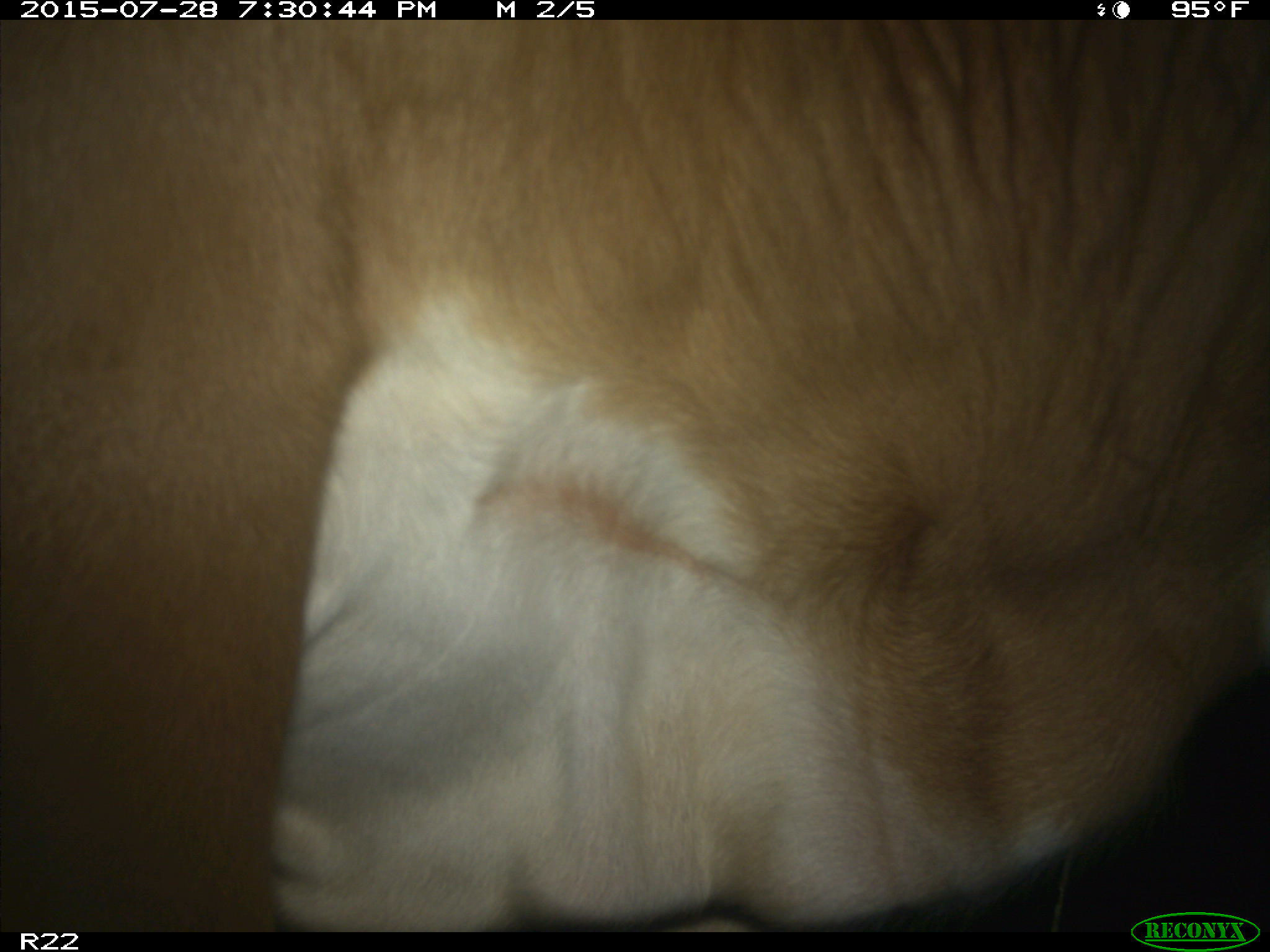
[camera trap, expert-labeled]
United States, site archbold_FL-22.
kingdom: Animalia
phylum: Chordata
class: Mammalia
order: Artiodactyla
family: Bovidae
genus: Bos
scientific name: Bos taurus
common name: domestic cow